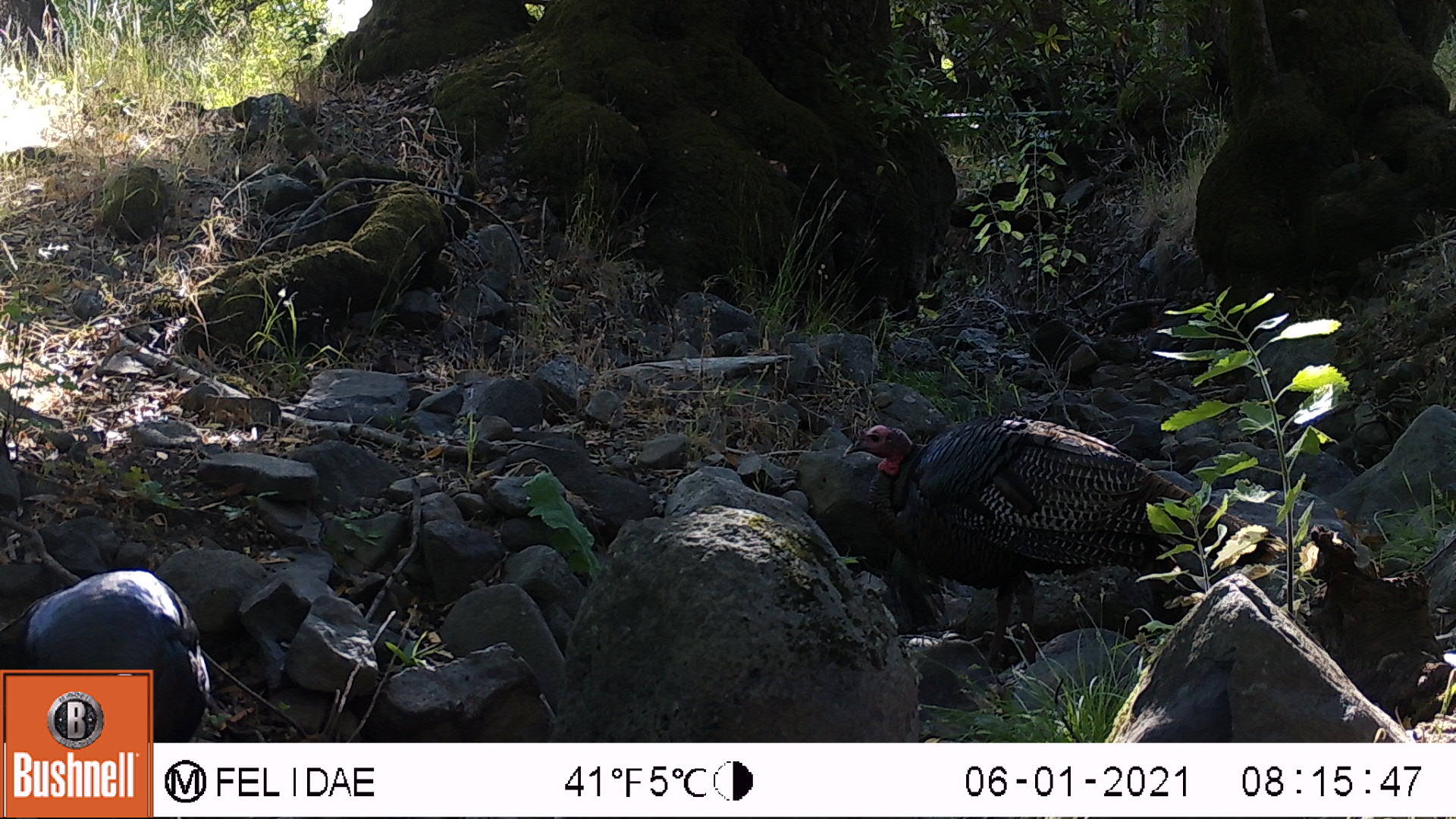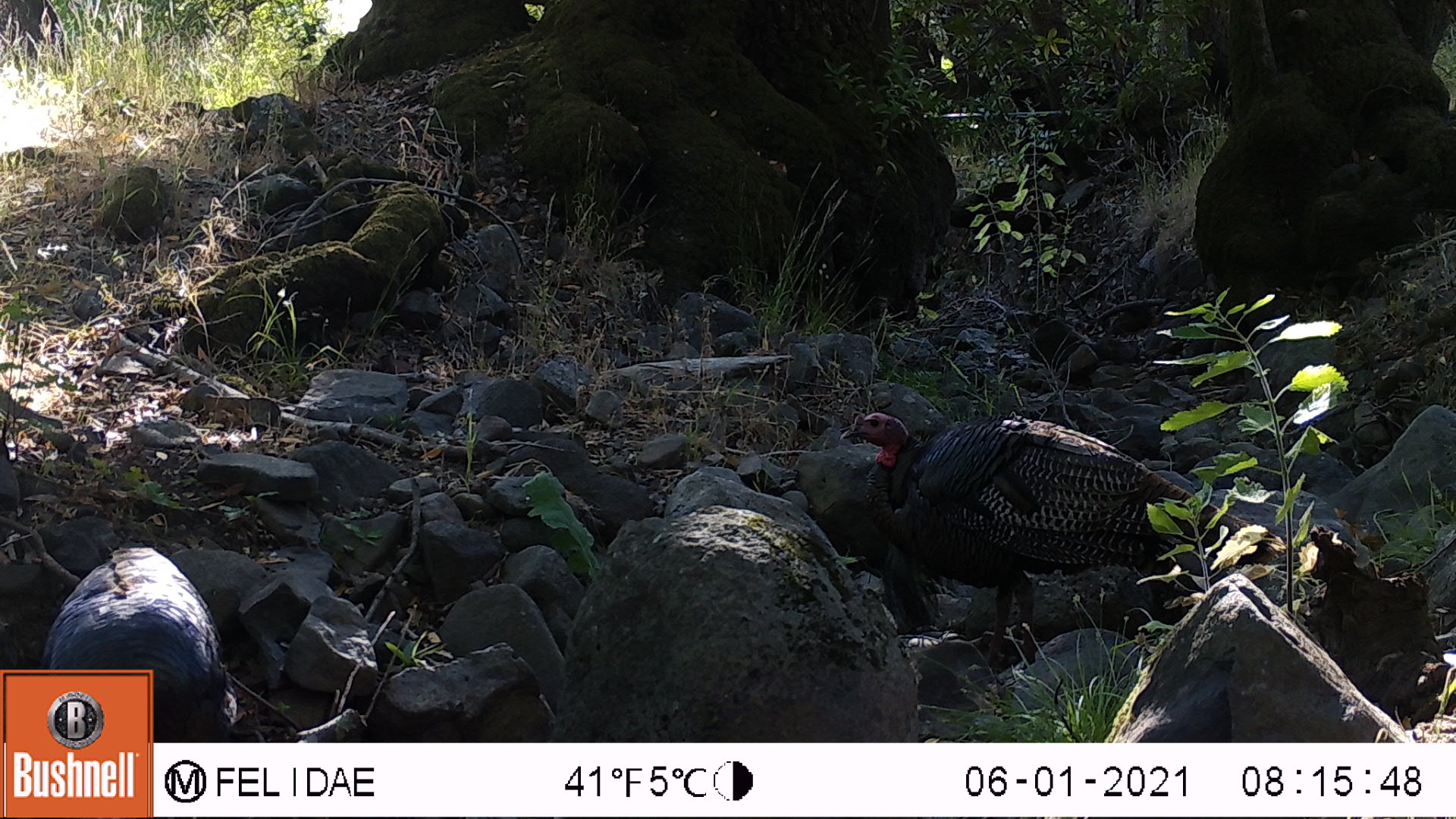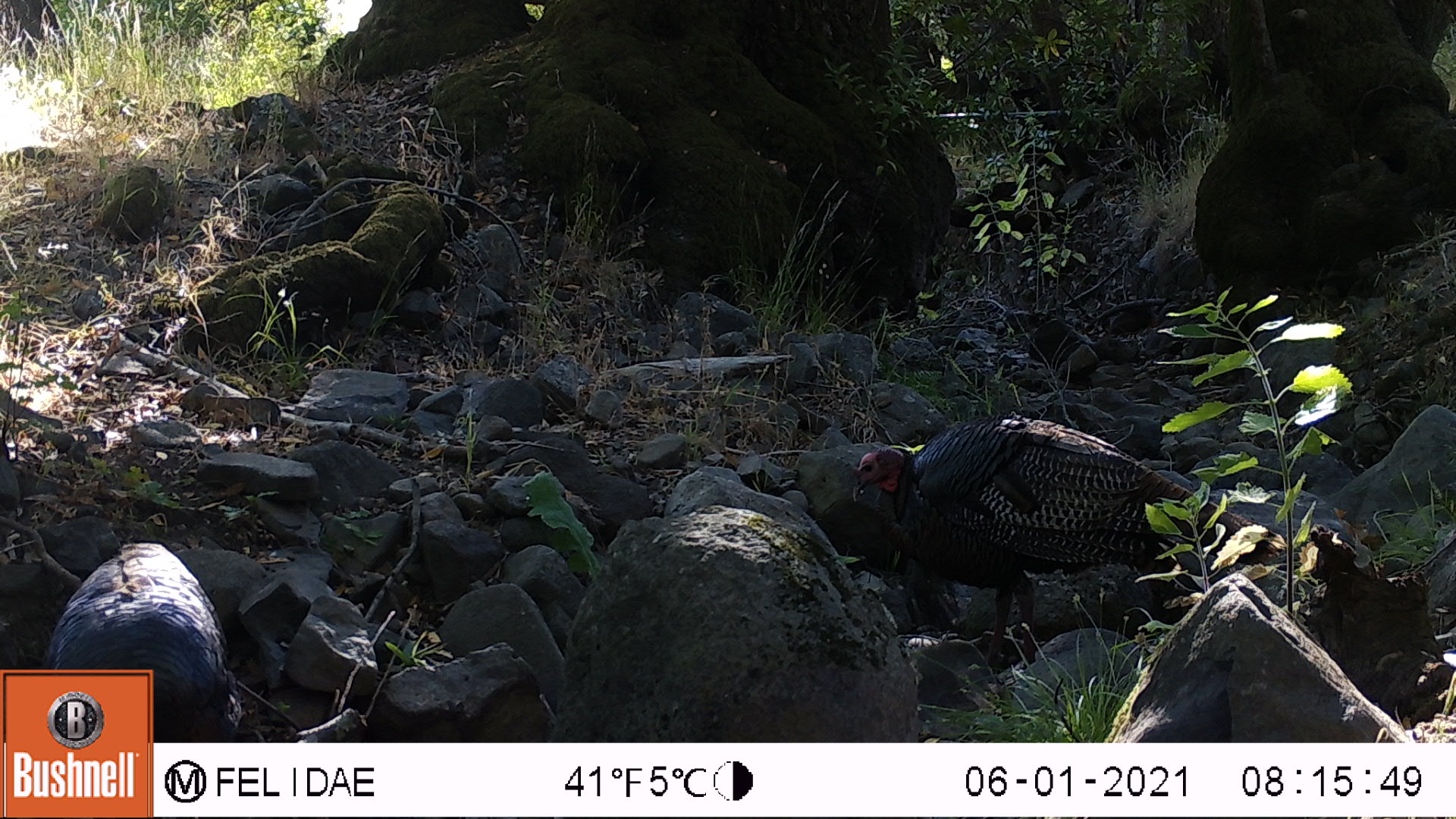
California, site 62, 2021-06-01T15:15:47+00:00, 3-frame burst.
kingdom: Animalia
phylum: Chordata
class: Aves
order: Galliformes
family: Phasianidae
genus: Meleagris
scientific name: Meleagris gallopavo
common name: turkey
Turkey (Meleagris gallopavo).